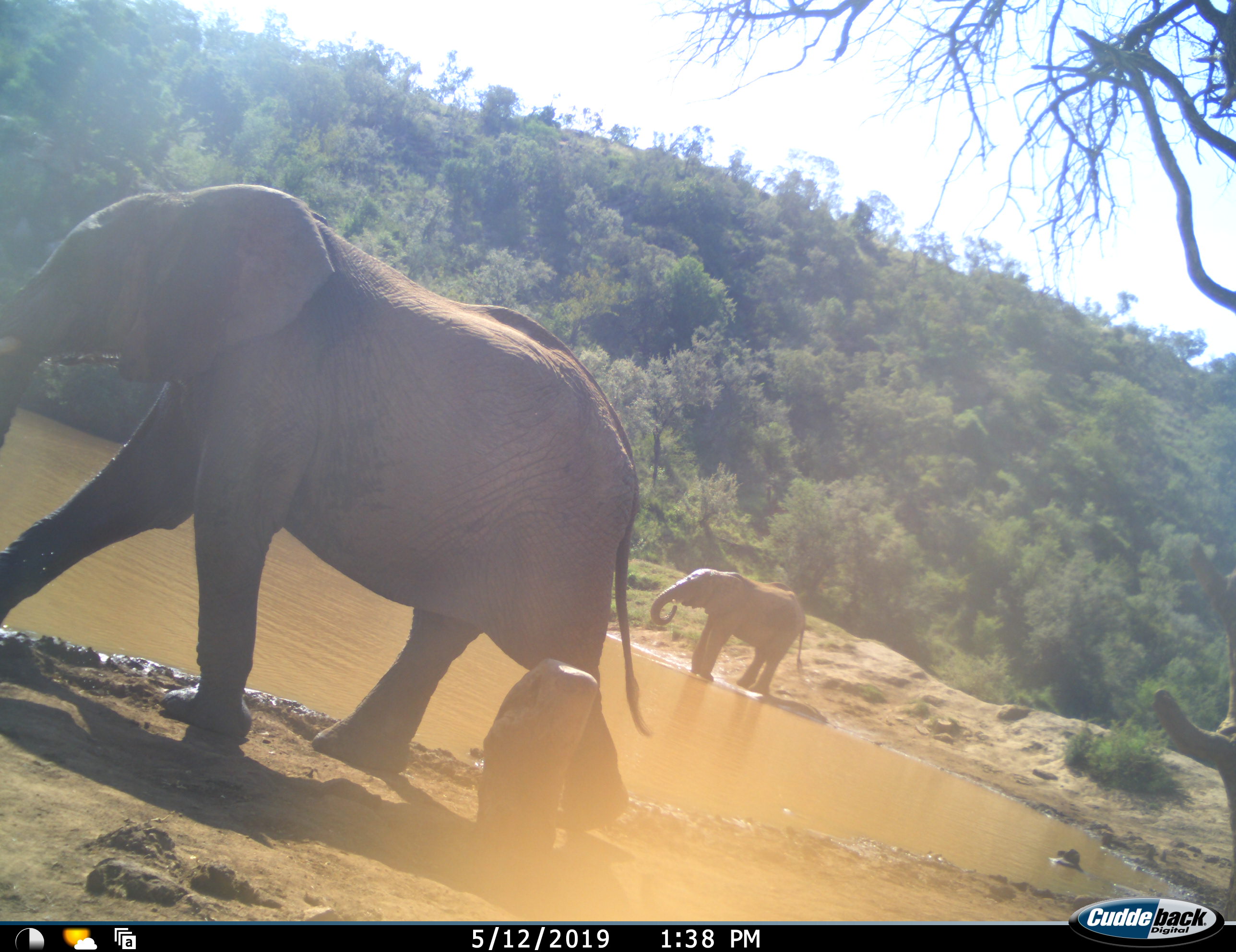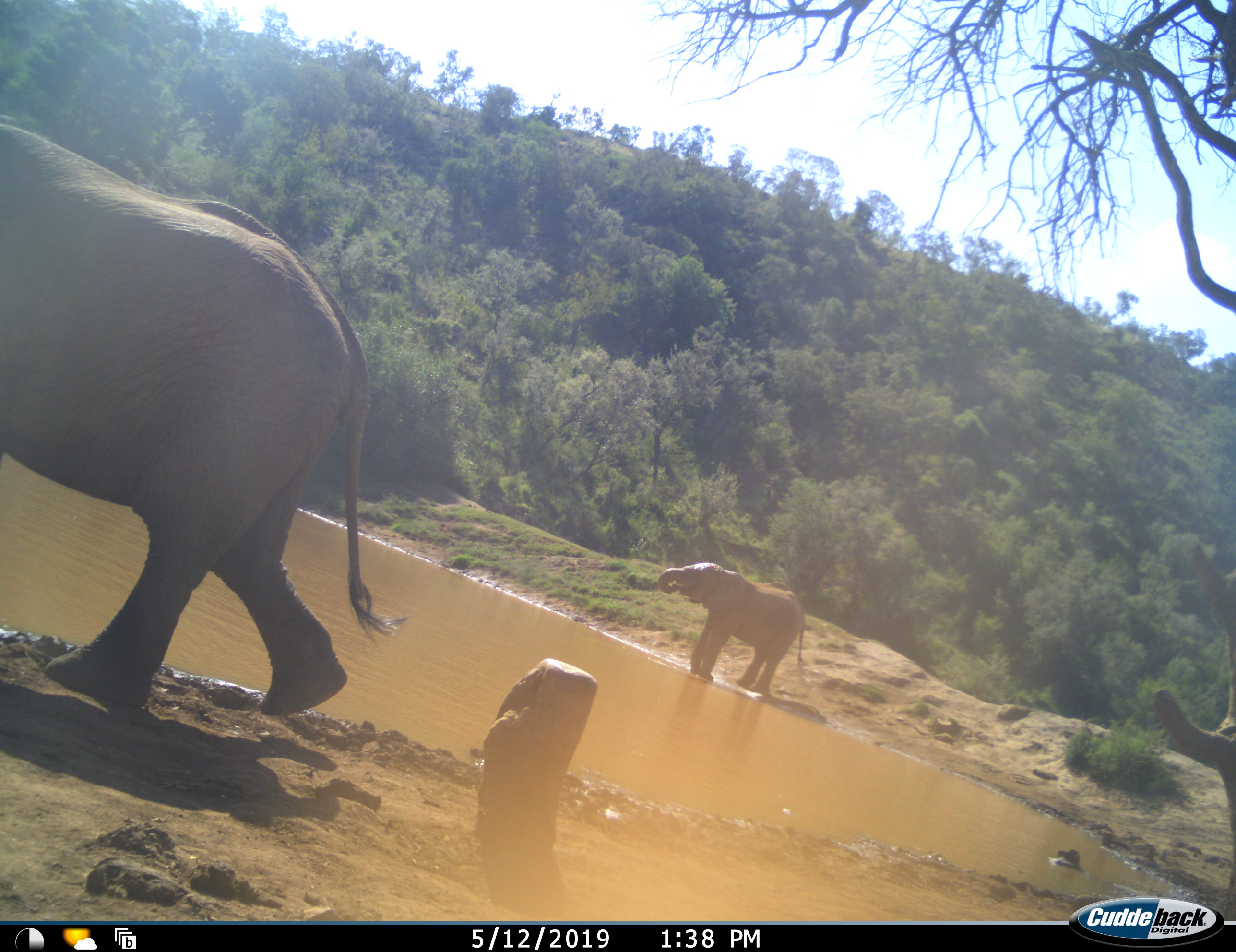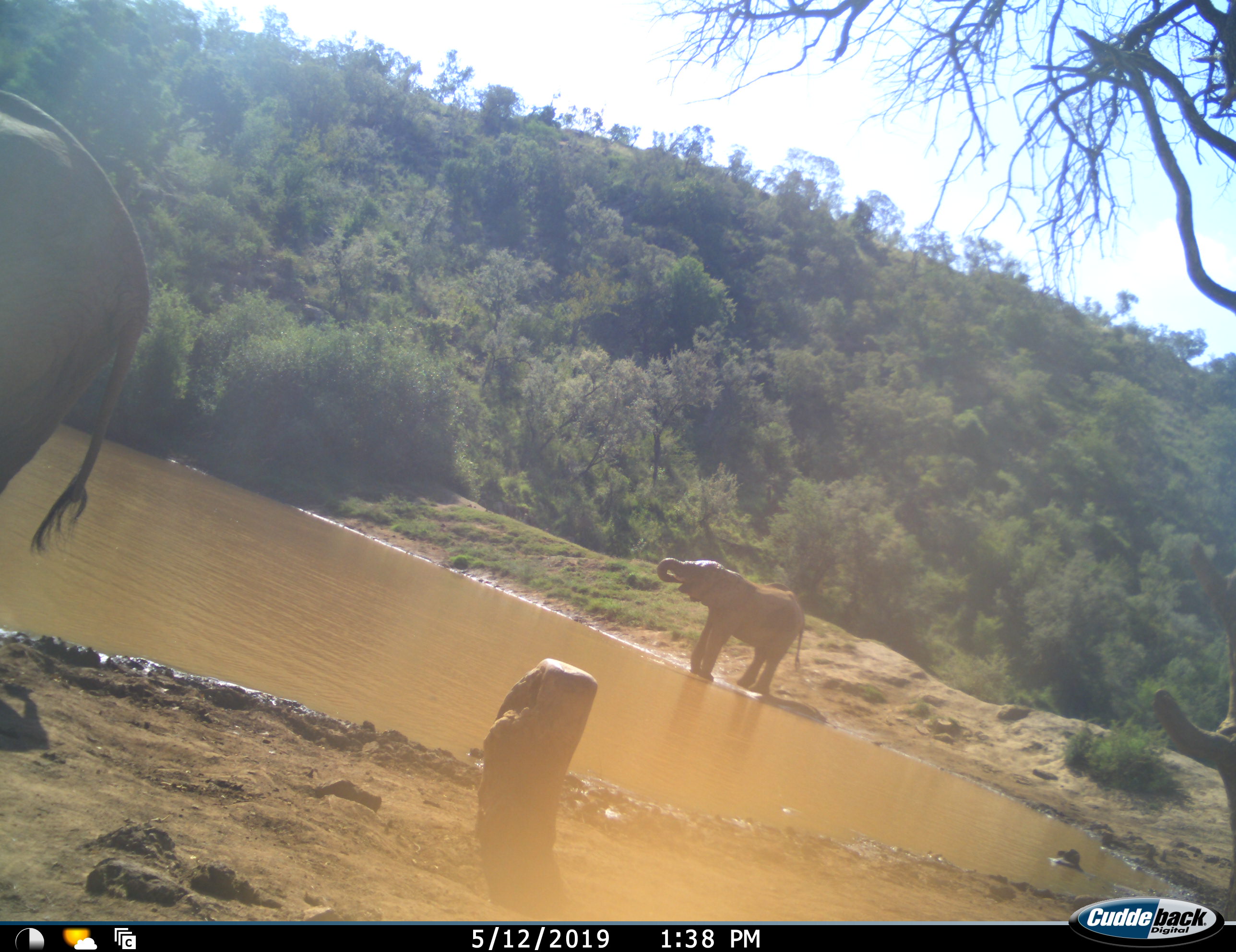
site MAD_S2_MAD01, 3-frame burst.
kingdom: Animalia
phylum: Chordata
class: Mammalia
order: Proboscidea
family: Elephantidae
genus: Loxodonta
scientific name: Loxodonta africana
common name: african bush elephant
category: elephant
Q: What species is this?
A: Elephant (african bush elephant) (Loxodonta africana).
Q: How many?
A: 2.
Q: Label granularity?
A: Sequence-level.